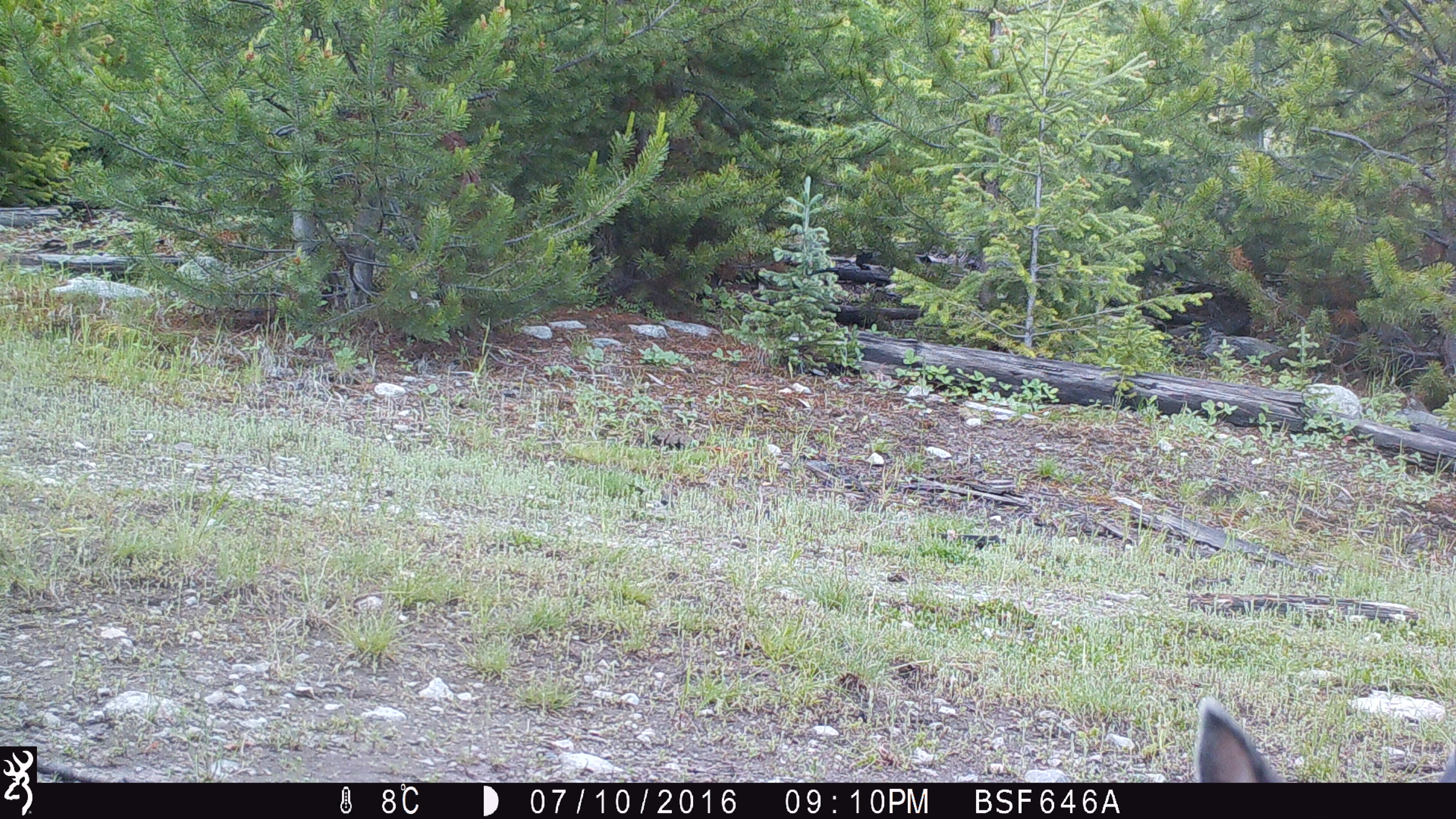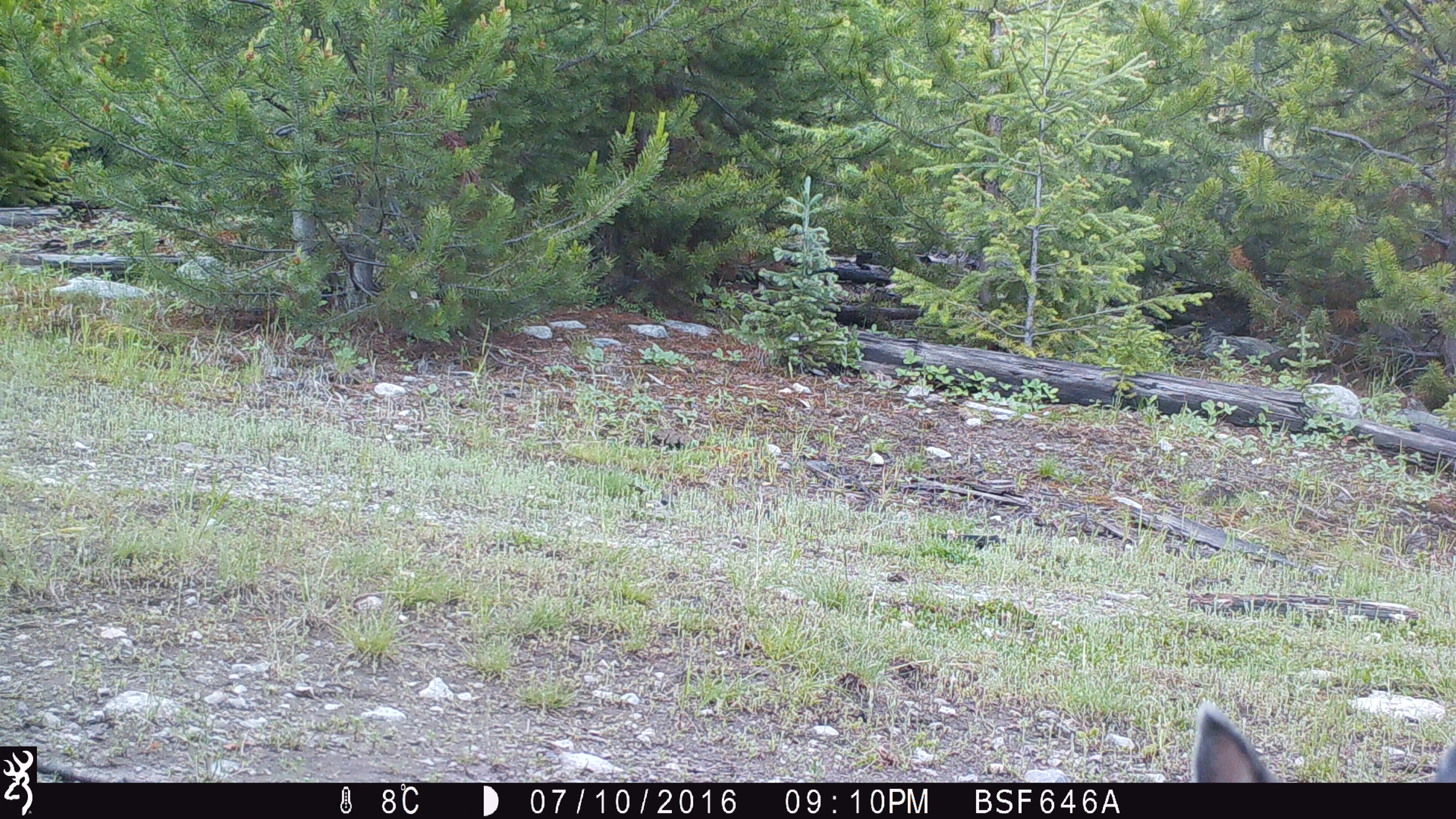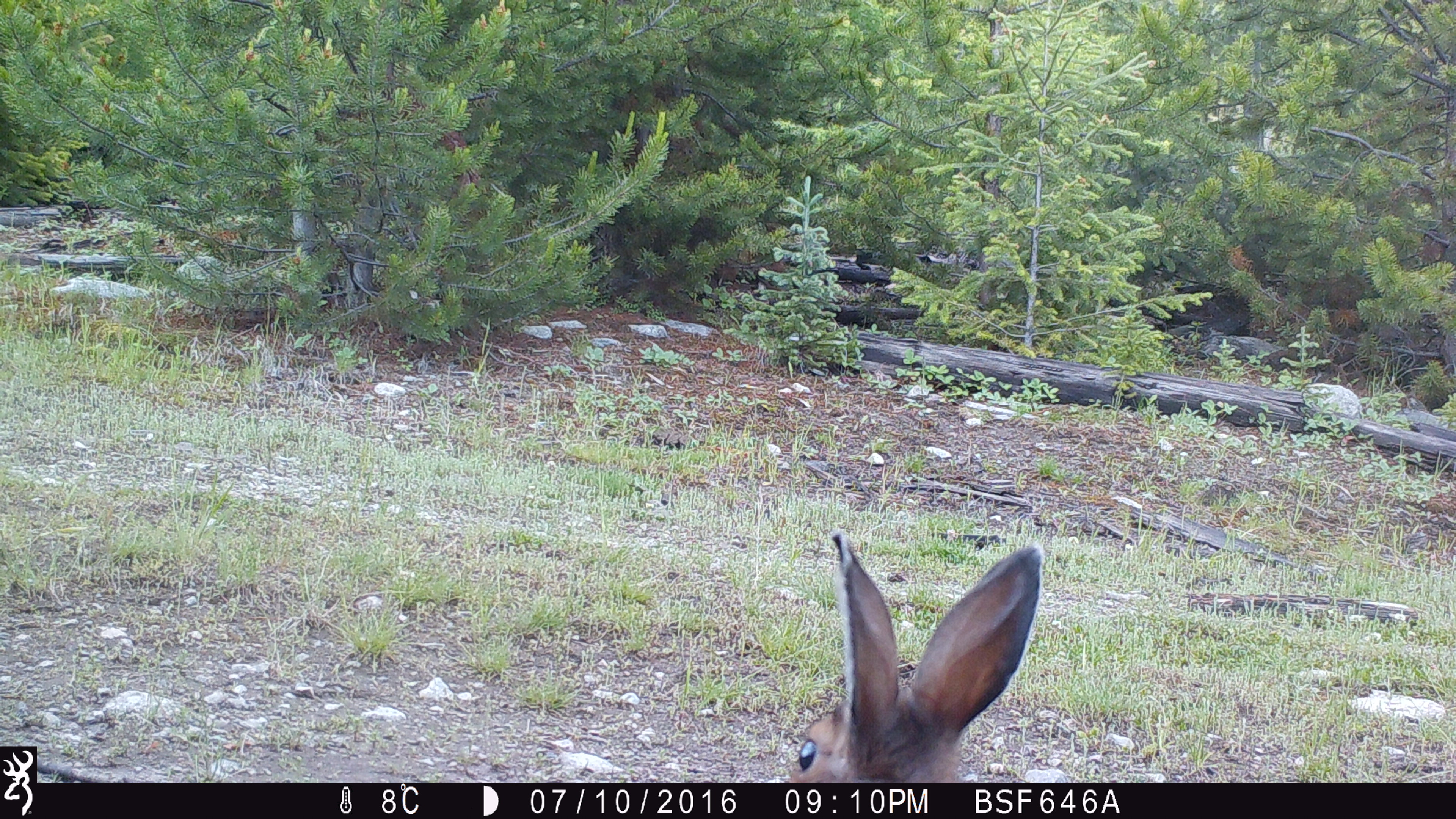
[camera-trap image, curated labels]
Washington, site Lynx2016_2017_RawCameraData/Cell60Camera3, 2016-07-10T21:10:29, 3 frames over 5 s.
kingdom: Animalia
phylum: Chordata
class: Mammalia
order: Lagomorpha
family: Leporidae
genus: Lepus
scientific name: Lepus americanus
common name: snowshoe hare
Lepus americanus (snowshoe hare). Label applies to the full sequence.